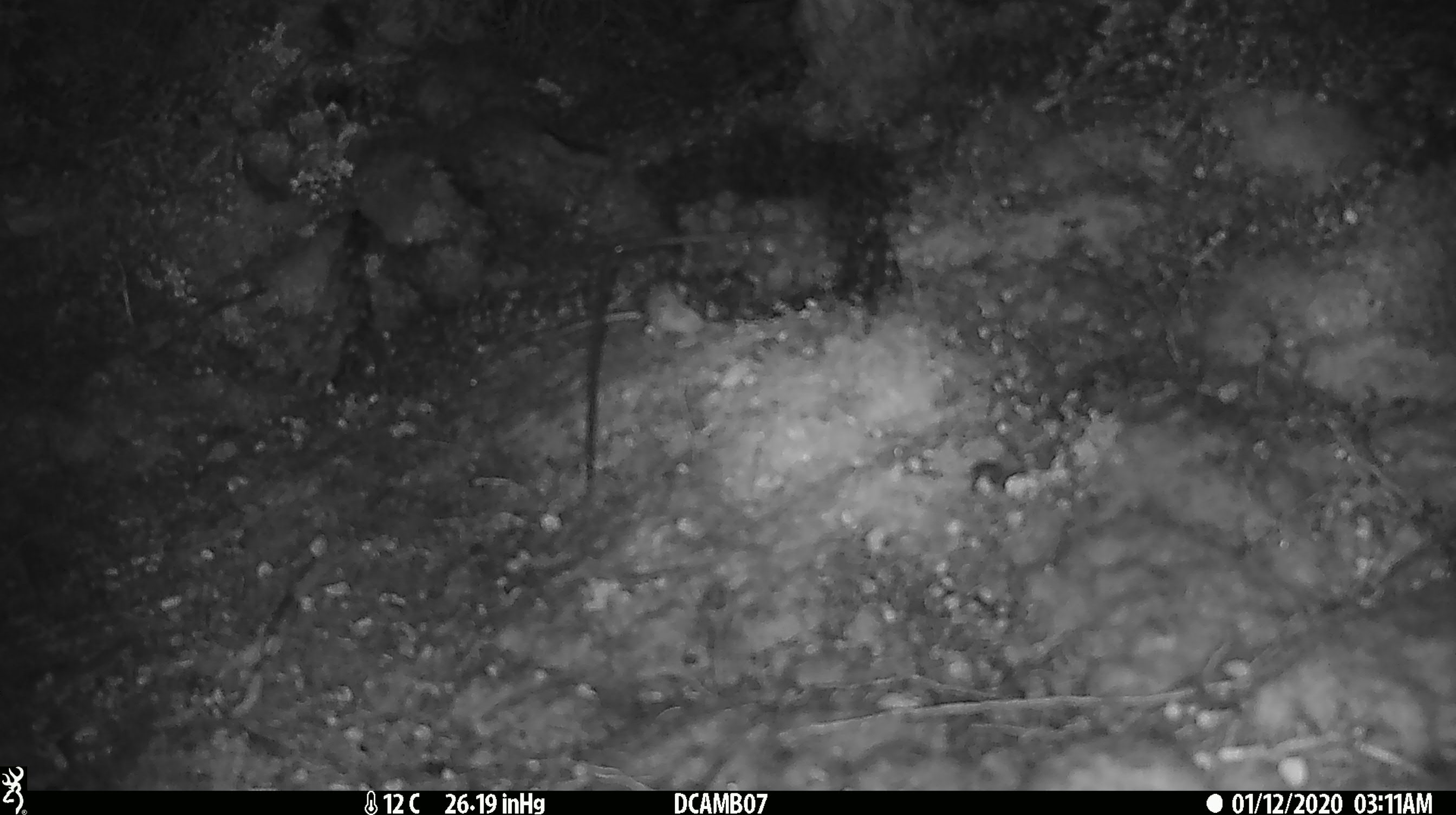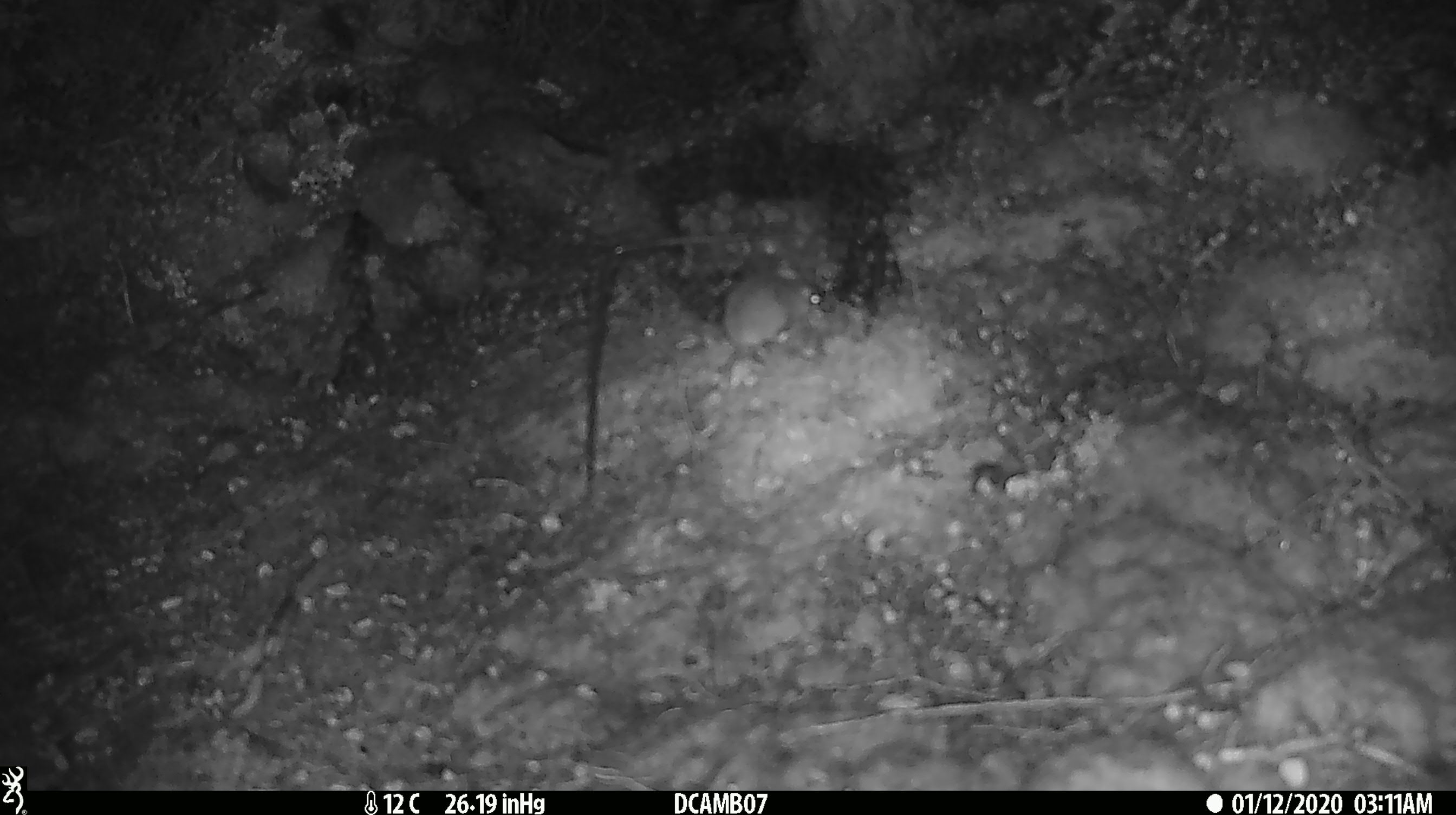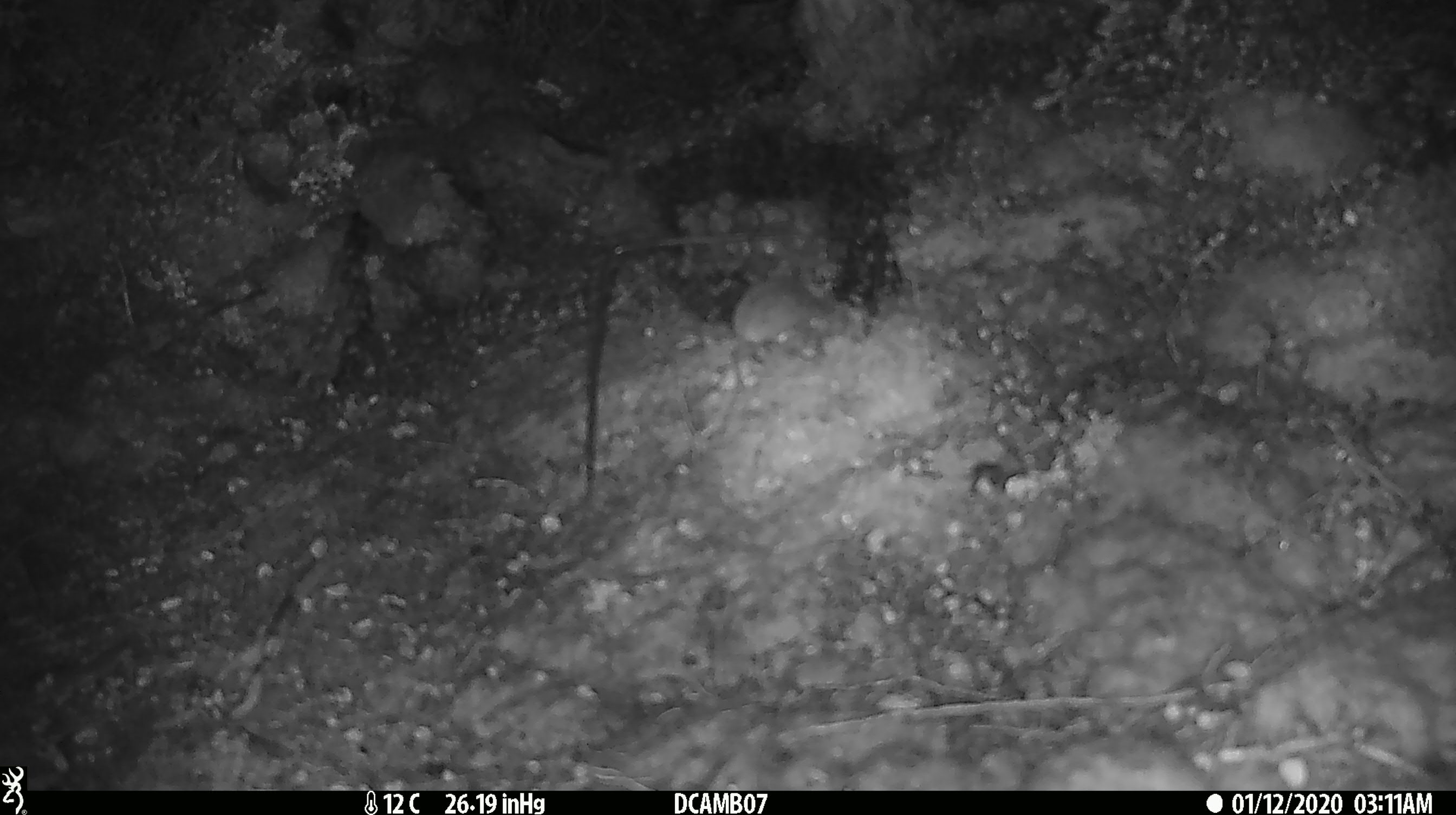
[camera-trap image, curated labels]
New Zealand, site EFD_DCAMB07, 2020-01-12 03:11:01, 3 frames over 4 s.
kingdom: Animalia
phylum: Chordata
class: Mammalia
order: Rodentia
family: Muridae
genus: Mus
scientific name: Mus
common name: mouse